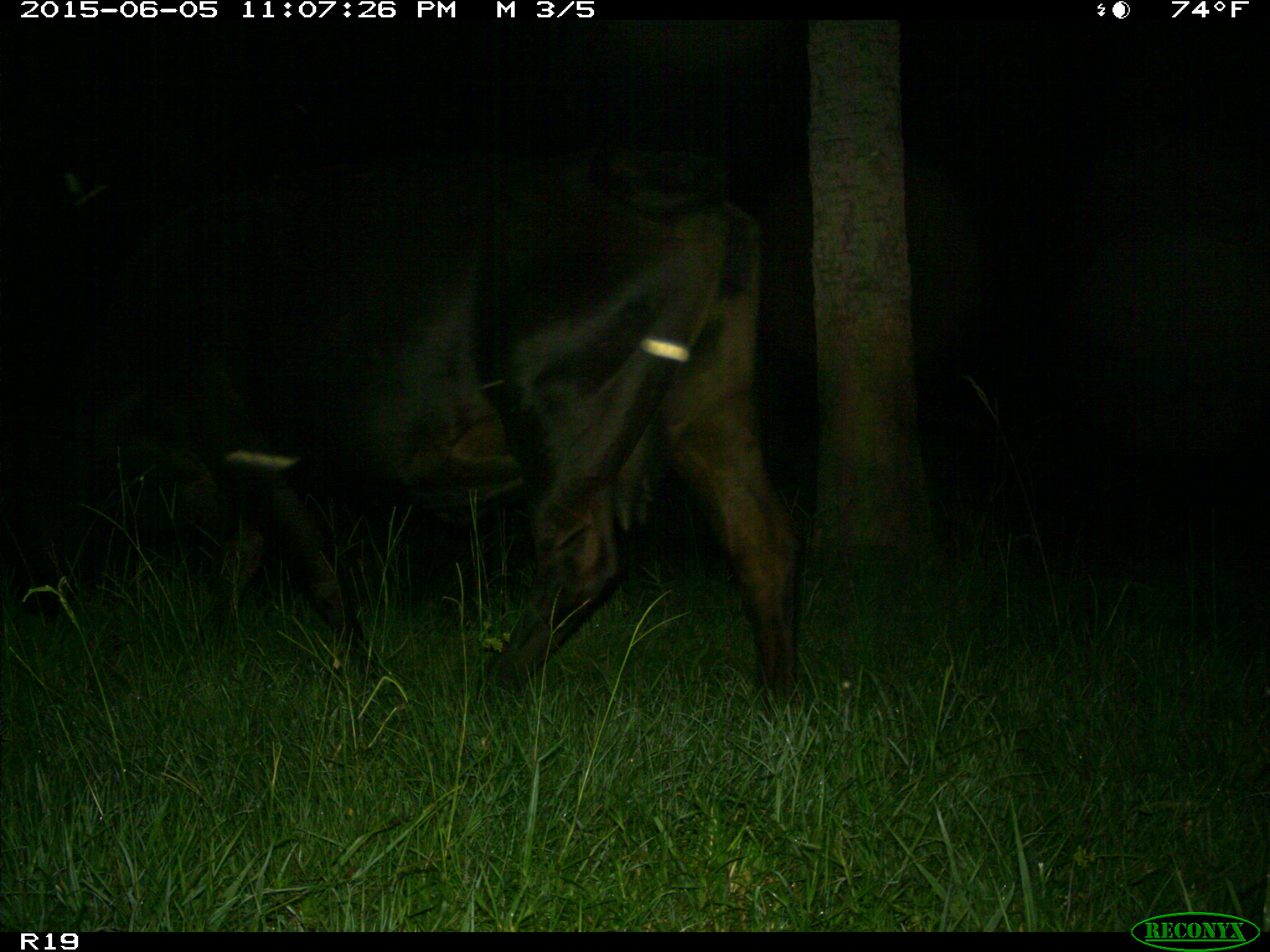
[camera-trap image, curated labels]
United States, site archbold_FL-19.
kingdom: Animalia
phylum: Chordata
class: Mammalia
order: Artiodactyla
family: Bovidae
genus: Bos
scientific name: Bos taurus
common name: domestic cow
Bos taurus (domestic cow).